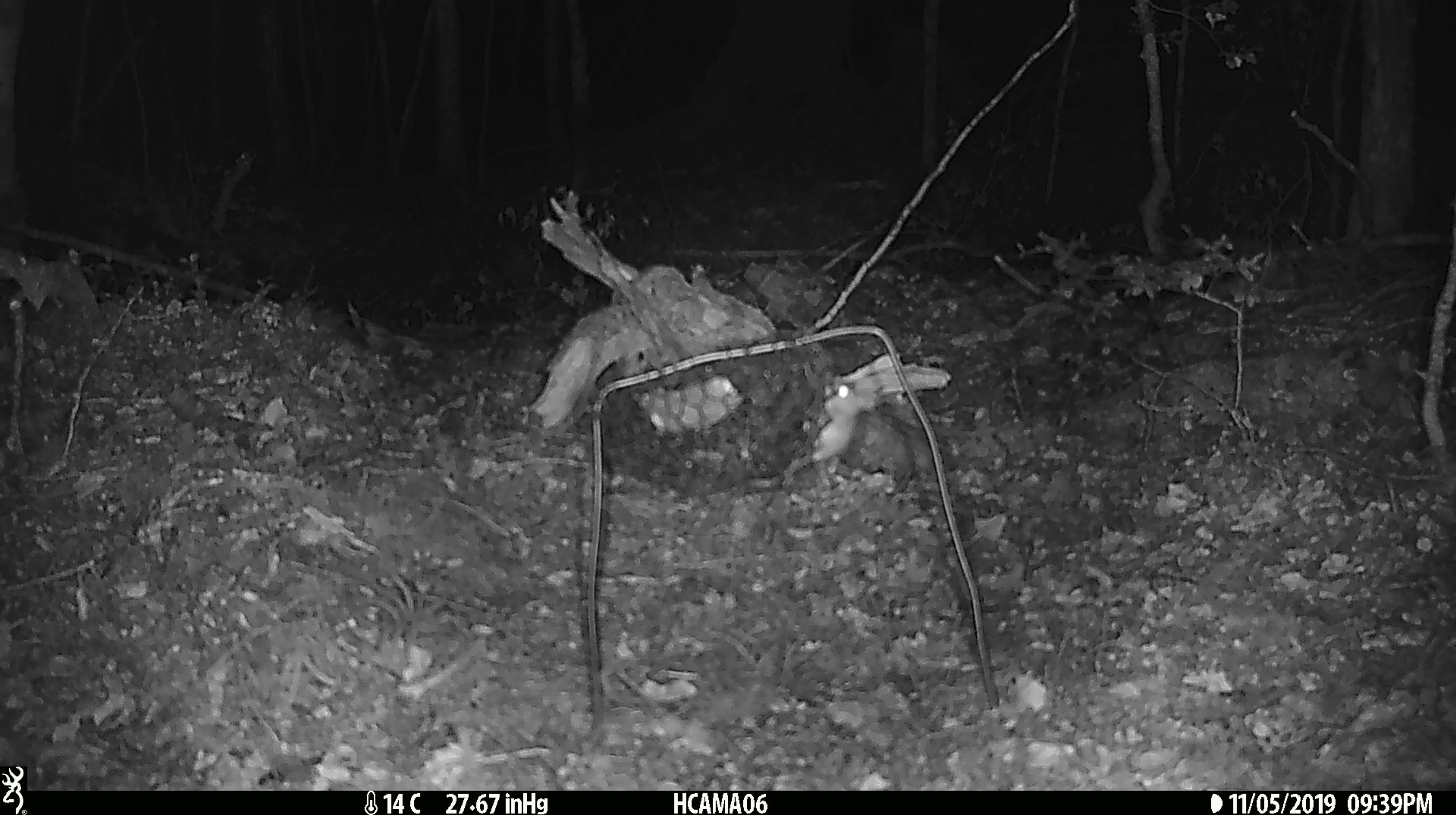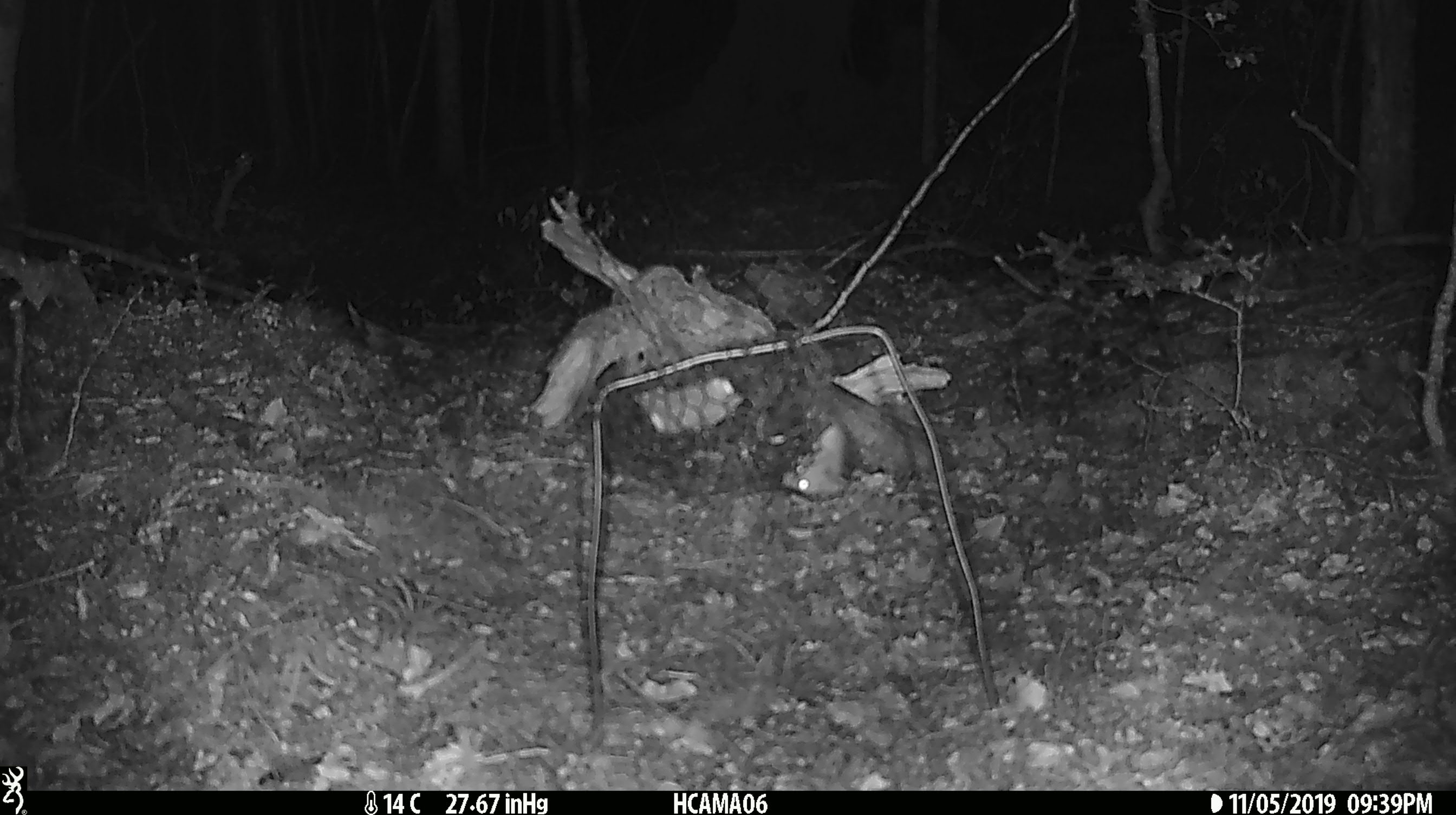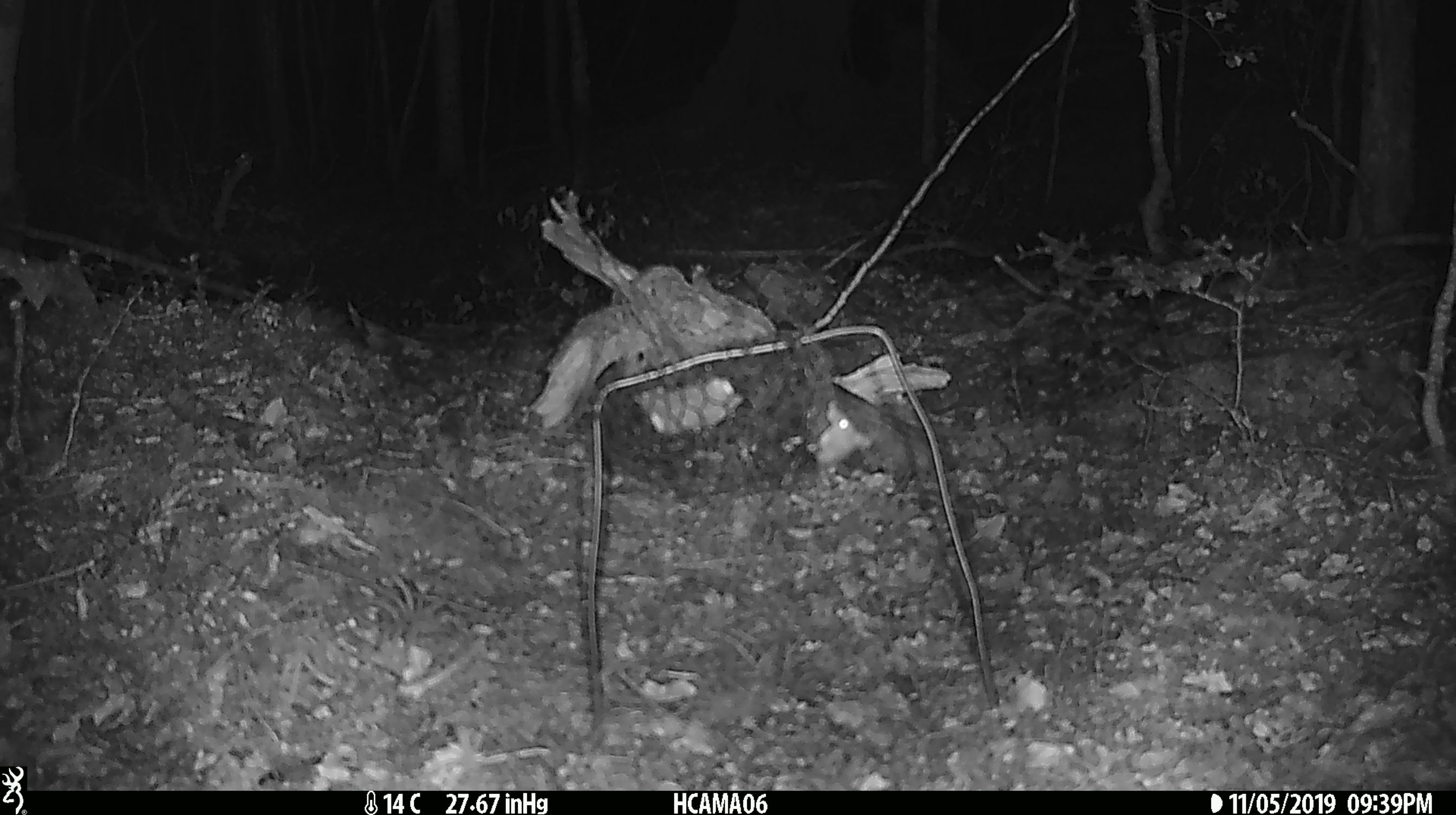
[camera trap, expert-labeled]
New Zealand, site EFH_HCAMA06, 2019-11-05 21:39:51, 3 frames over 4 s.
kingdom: Animalia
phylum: Chordata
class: Mammalia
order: Rodentia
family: Muridae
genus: Mus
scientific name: Mus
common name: mouse